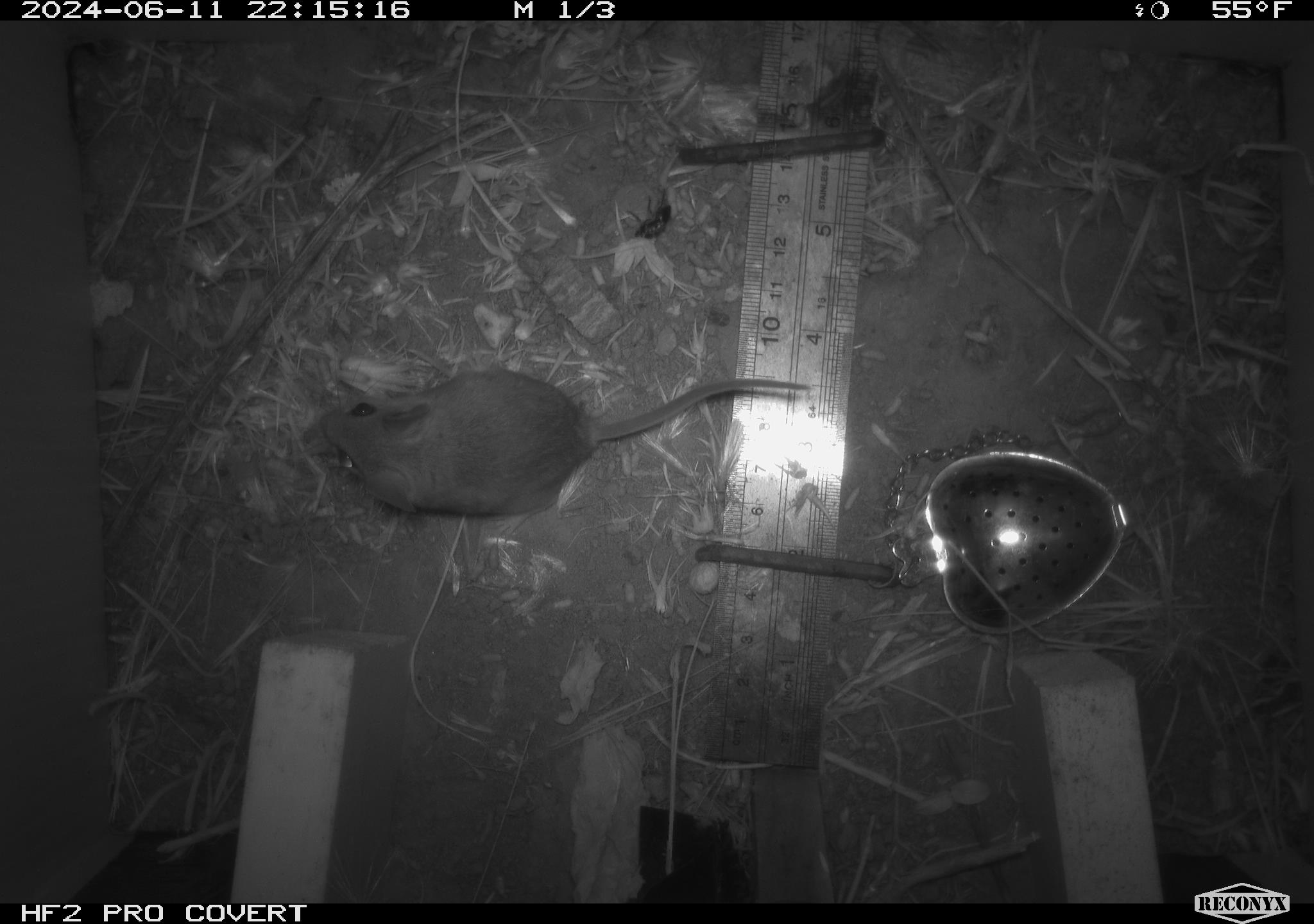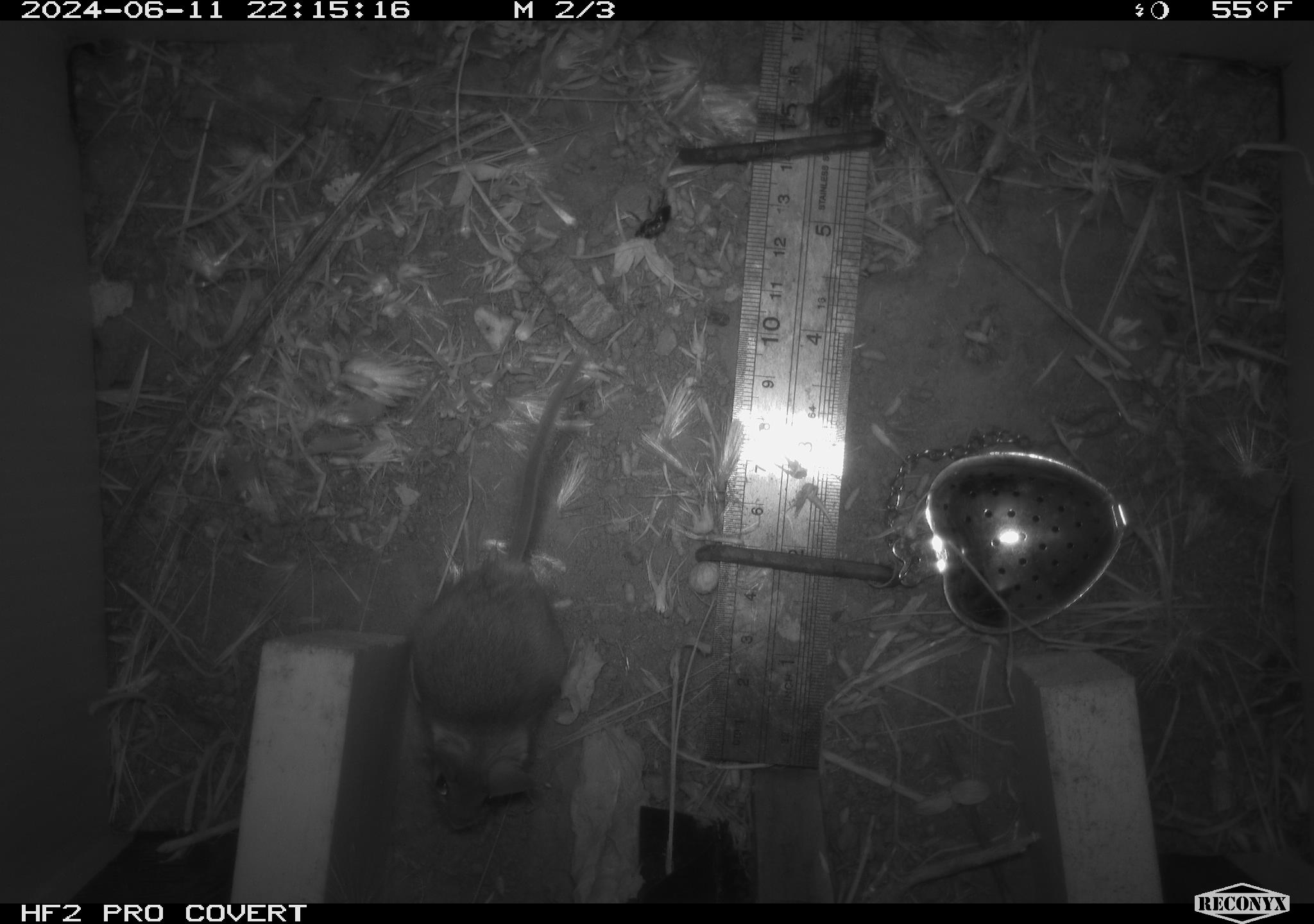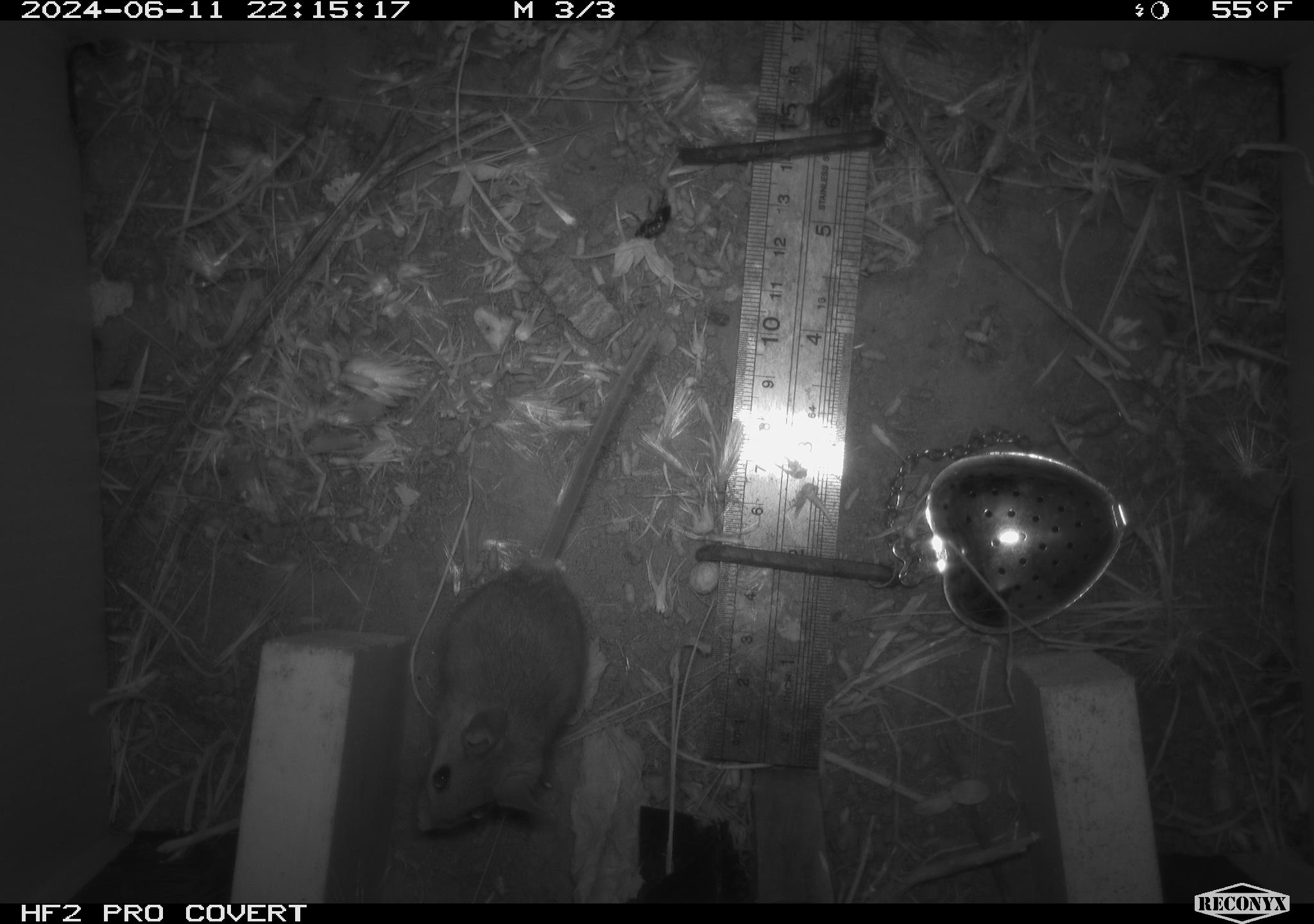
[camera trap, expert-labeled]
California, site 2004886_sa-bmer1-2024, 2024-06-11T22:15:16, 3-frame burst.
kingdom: Animalia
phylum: Chordata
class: Mammalia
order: Rodentia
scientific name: Rodentia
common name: mouse species